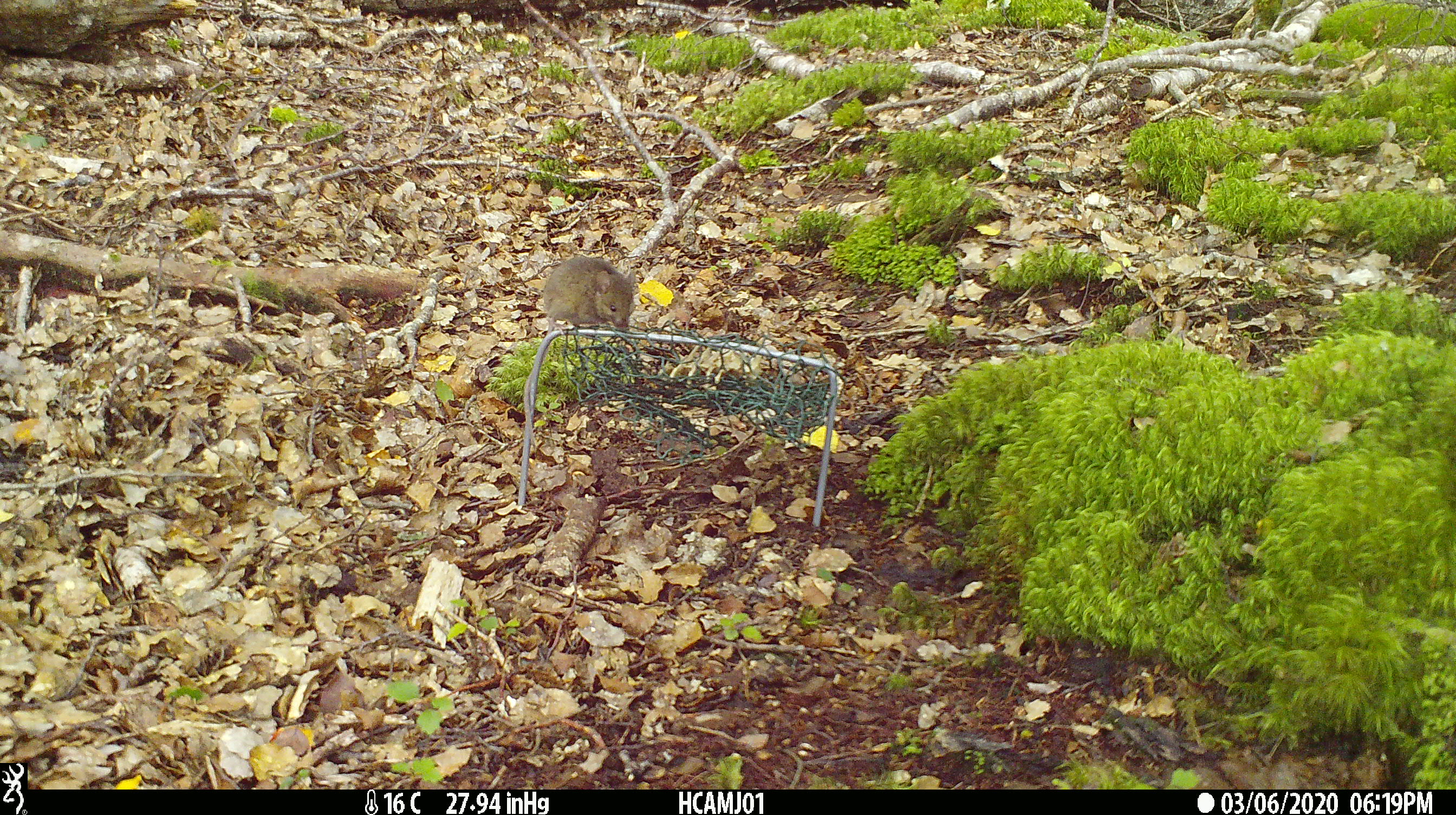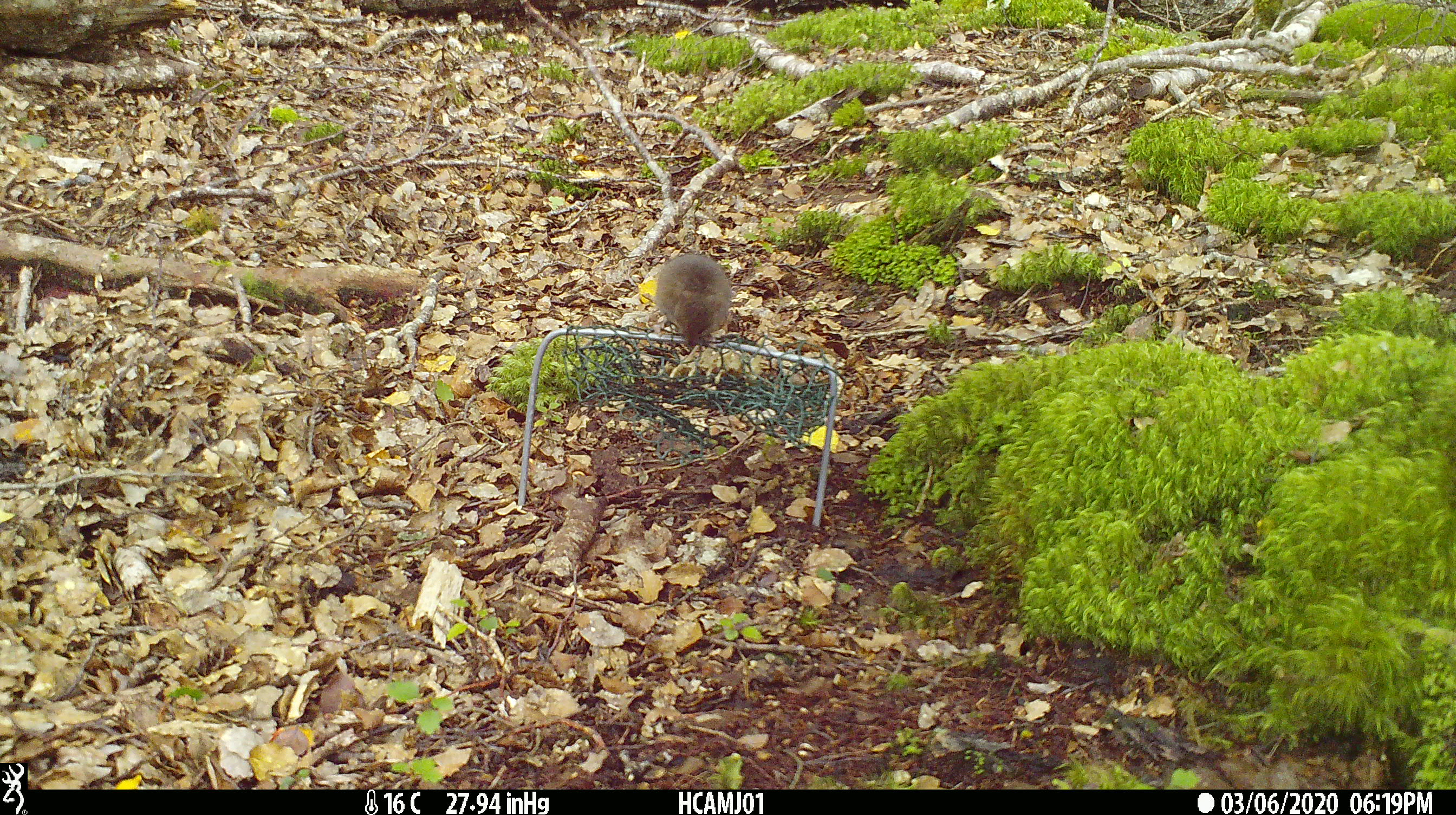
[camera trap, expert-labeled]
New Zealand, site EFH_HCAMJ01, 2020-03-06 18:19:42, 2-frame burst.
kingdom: Animalia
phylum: Chordata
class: Mammalia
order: Rodentia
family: Muridae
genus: Mus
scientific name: Mus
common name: mouse